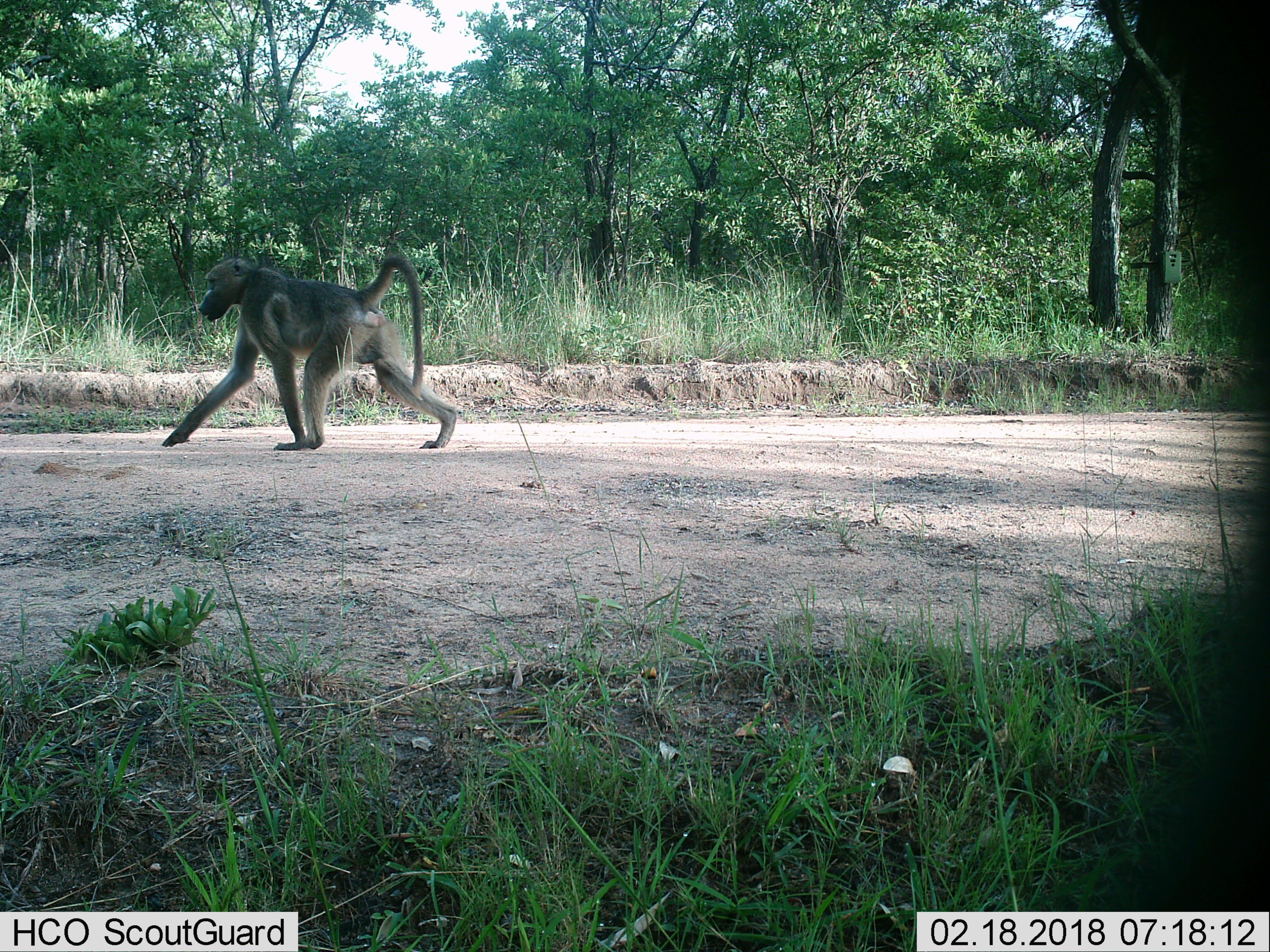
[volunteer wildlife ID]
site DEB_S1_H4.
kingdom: Animalia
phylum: Chordata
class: Mammalia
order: Primates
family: Cercopithecidae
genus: Papio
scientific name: Papio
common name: baboon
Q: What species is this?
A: Baboon (Papio).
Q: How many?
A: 1.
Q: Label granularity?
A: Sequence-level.